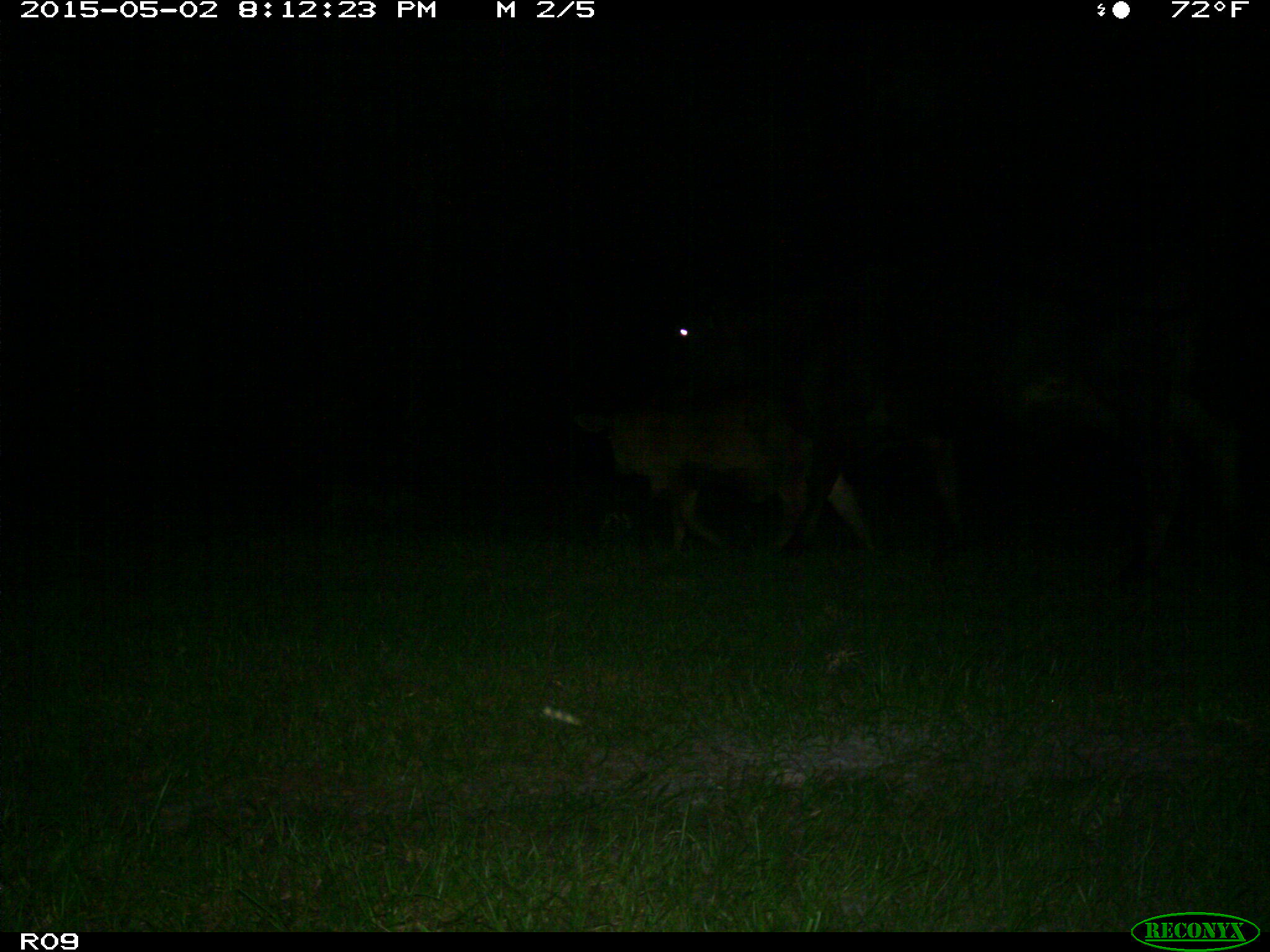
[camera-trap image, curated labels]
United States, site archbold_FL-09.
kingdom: Animalia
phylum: Chordata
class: Mammalia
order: Artiodactyla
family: Bovidae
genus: Bos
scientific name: Bos taurus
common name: domestic cow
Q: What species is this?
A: Bos taurus (domestic cow).